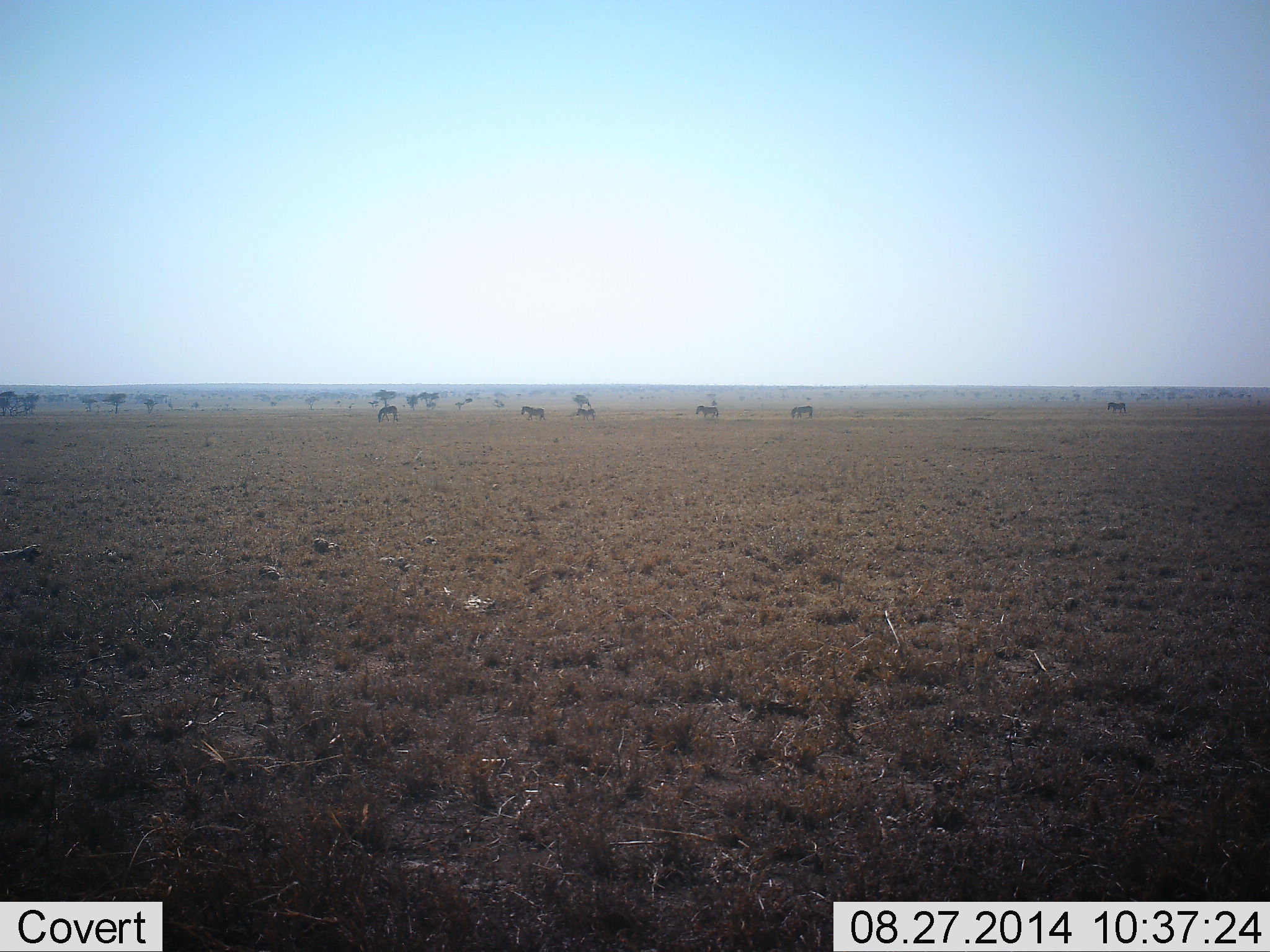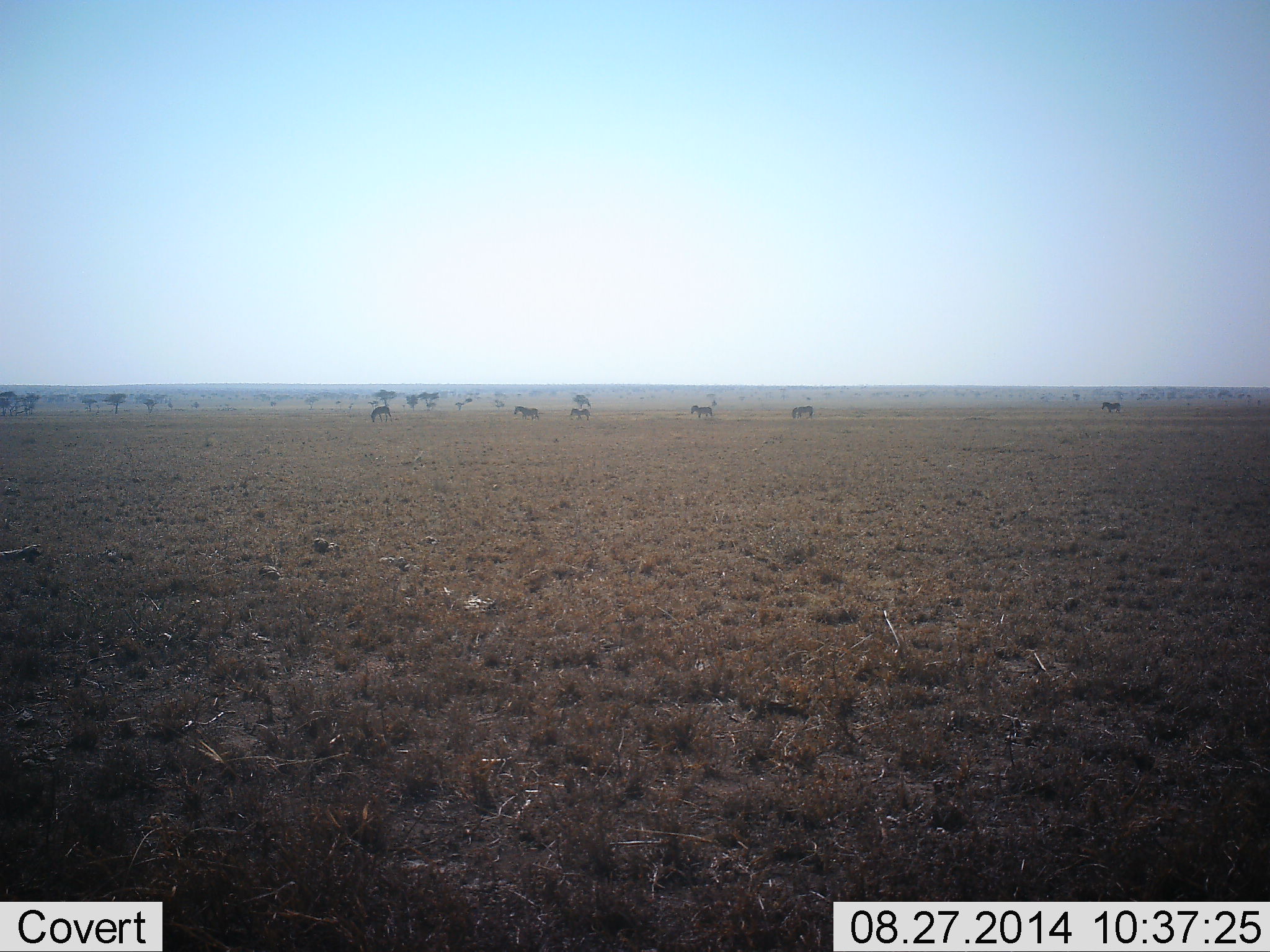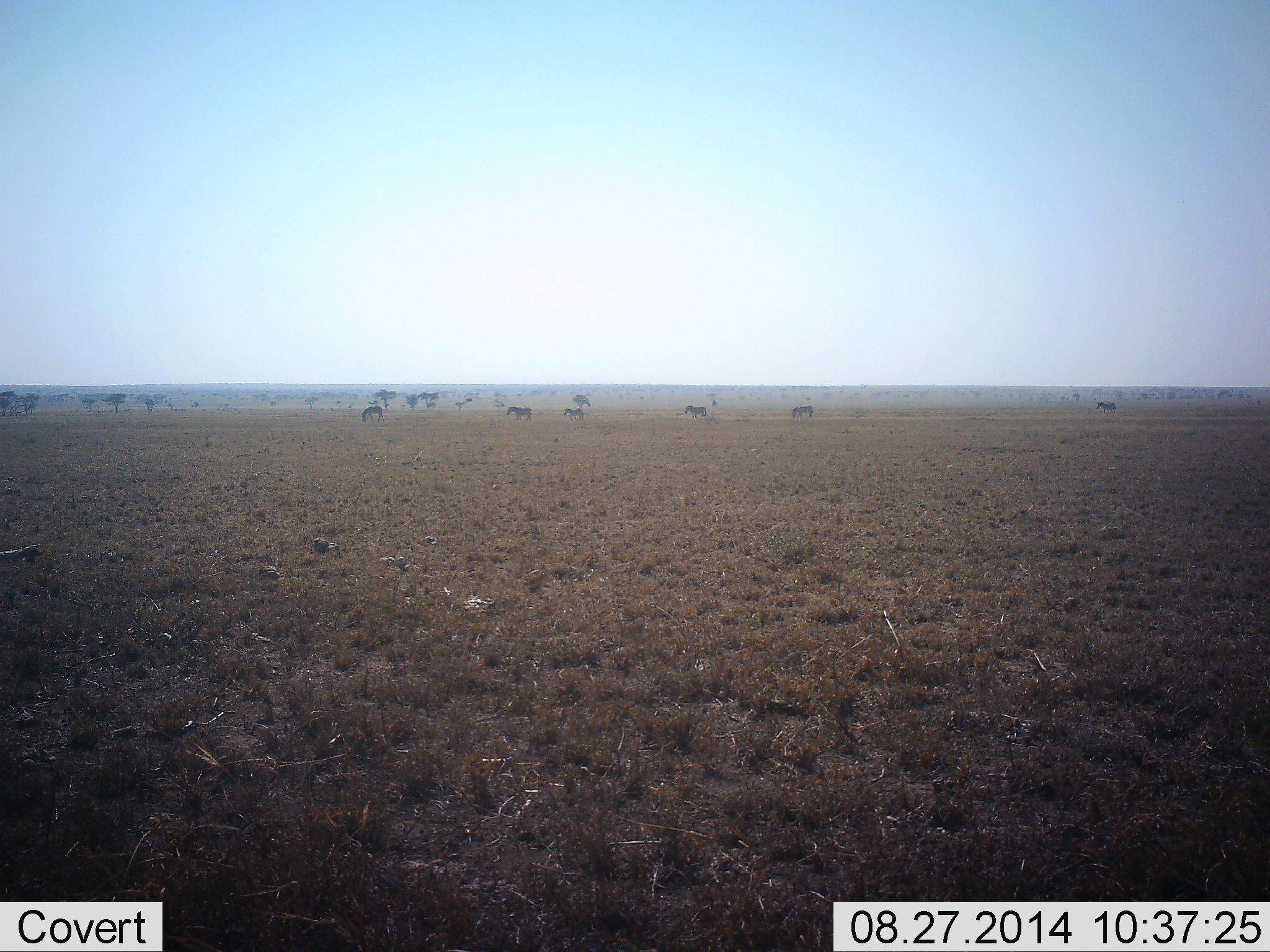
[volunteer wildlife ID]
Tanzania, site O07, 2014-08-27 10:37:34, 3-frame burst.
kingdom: Animalia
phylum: Chordata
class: Mammalia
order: Perissodactyla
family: Equidae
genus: Equus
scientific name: Equus quagga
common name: plains zebra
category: zebra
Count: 6.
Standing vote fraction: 10%.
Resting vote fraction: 0%.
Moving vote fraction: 100%.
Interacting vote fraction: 0%.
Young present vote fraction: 0%.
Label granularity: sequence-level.